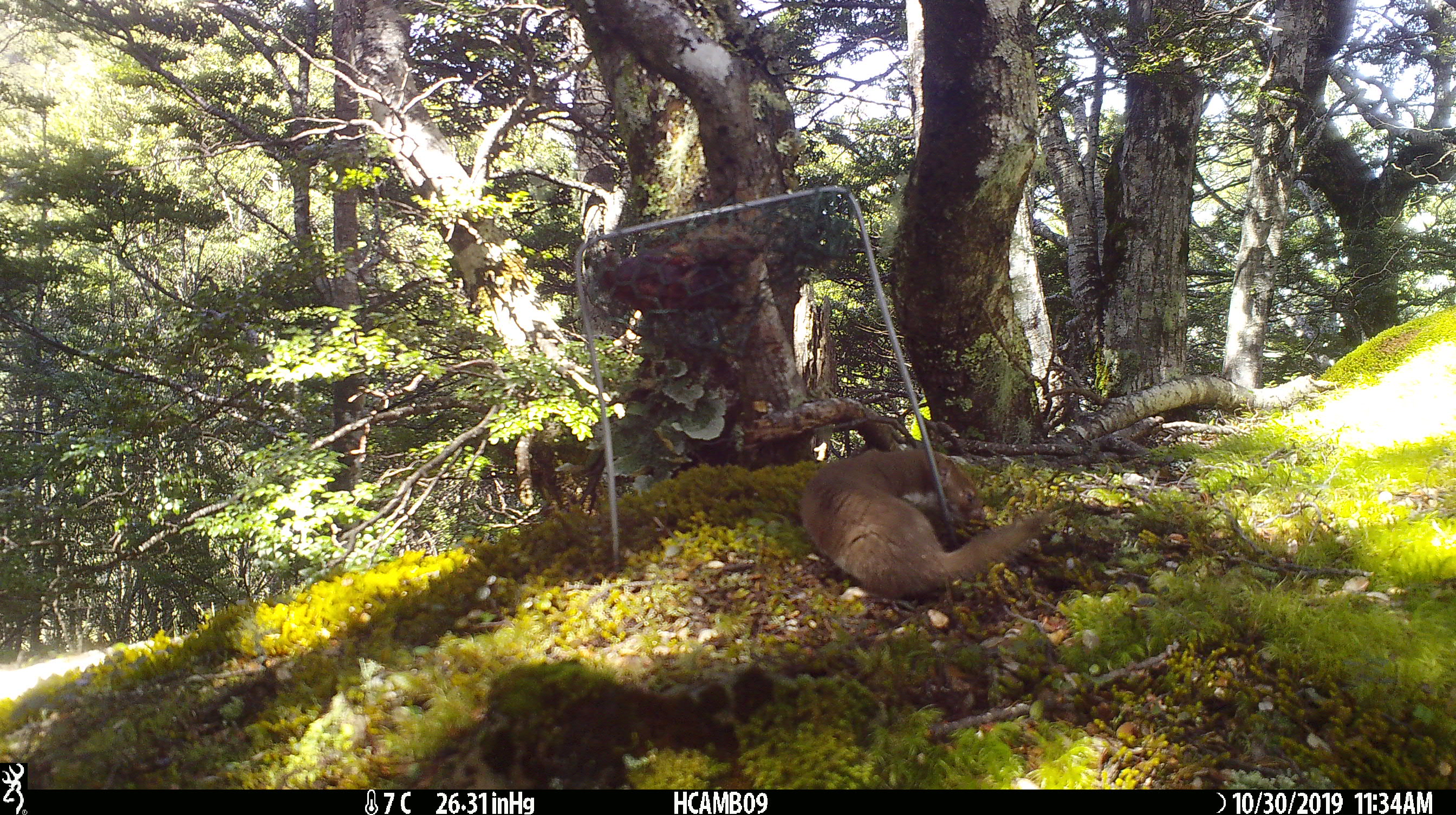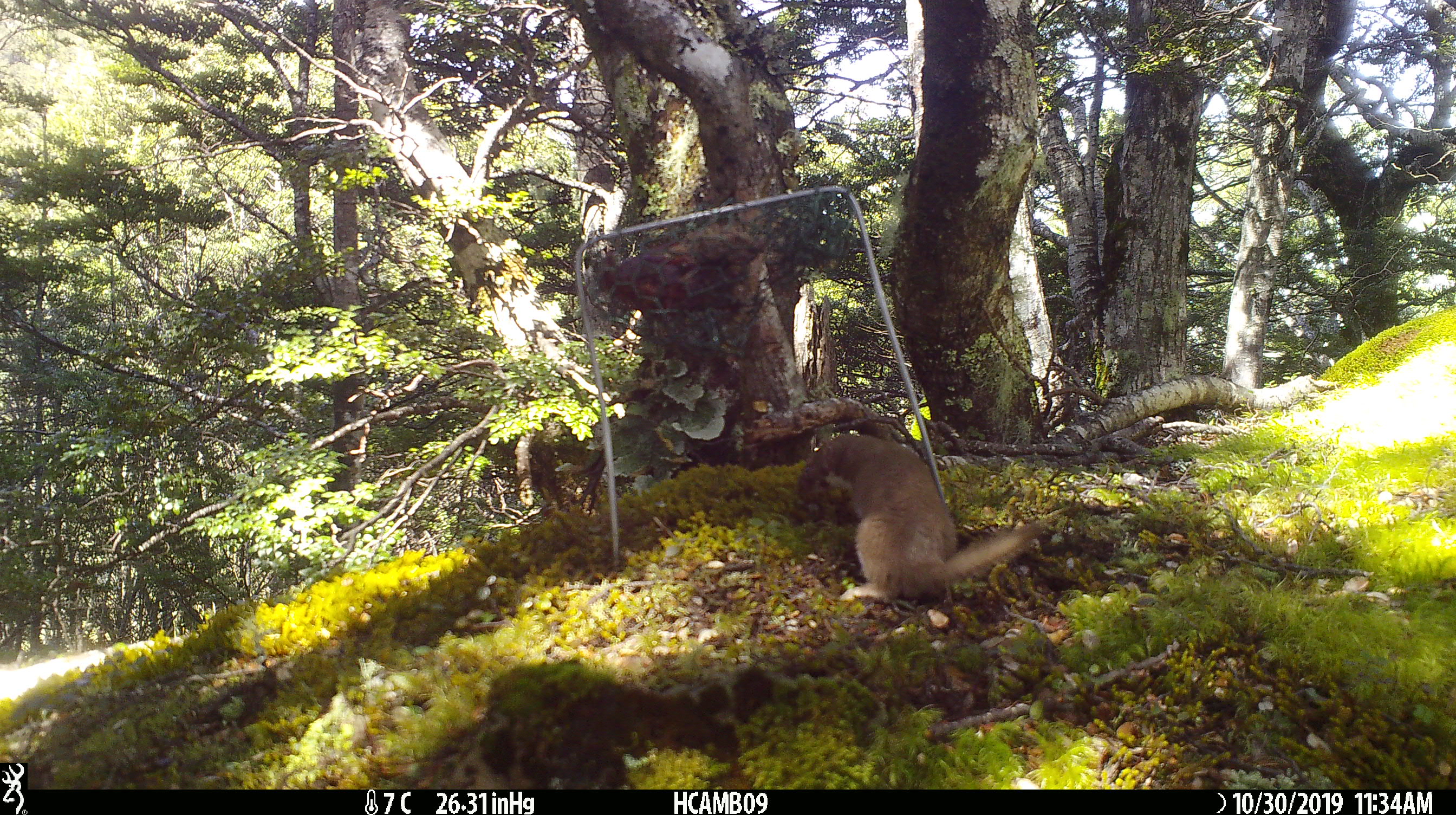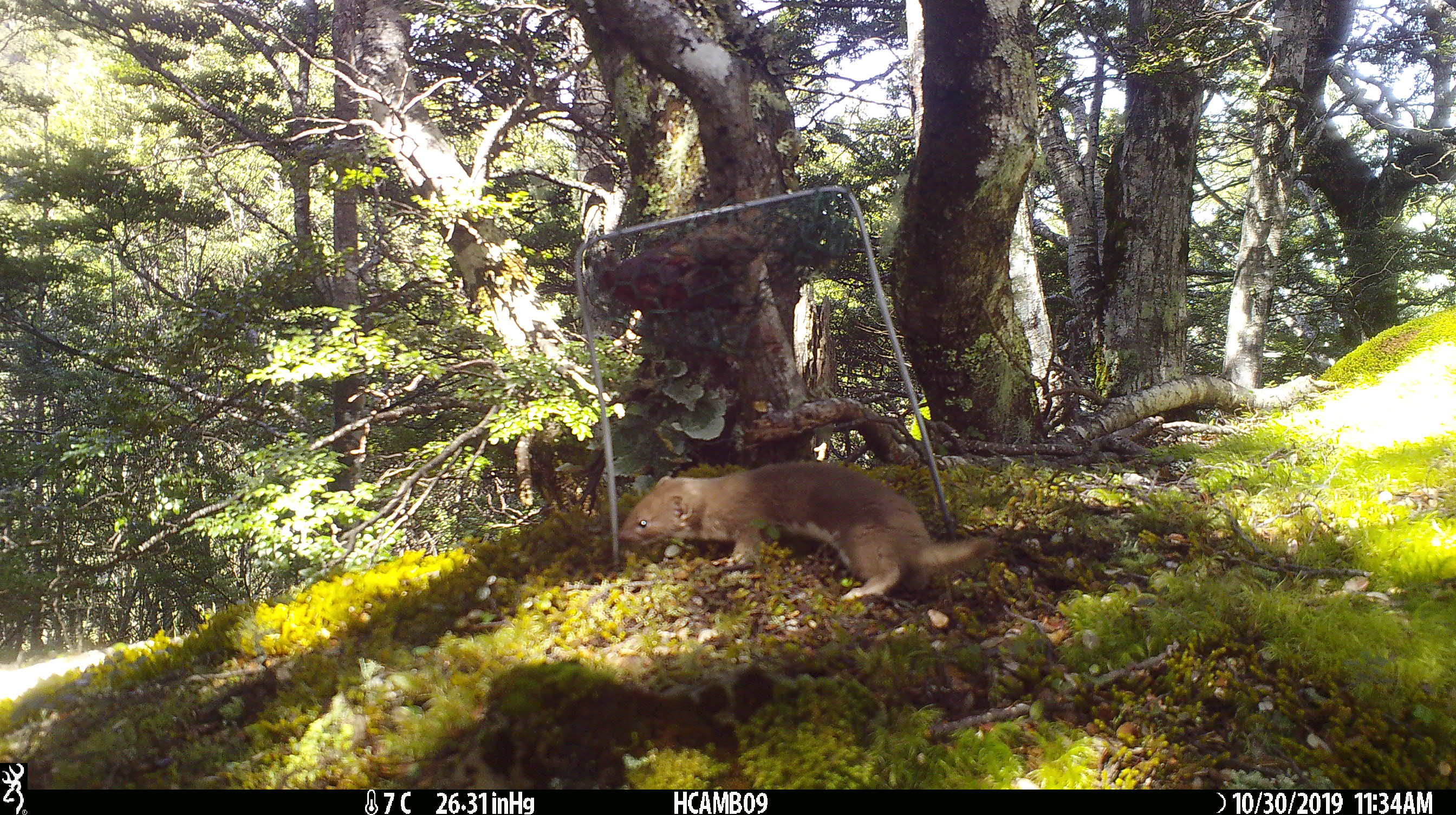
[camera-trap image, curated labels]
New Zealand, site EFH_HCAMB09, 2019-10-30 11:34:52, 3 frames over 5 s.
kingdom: Animalia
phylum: Chordata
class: Mammalia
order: Carnivora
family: Mustelidae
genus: Mustela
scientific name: Mustela nivalis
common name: least weasel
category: weasel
Weasel (least weasel) (Mustela nivalis).